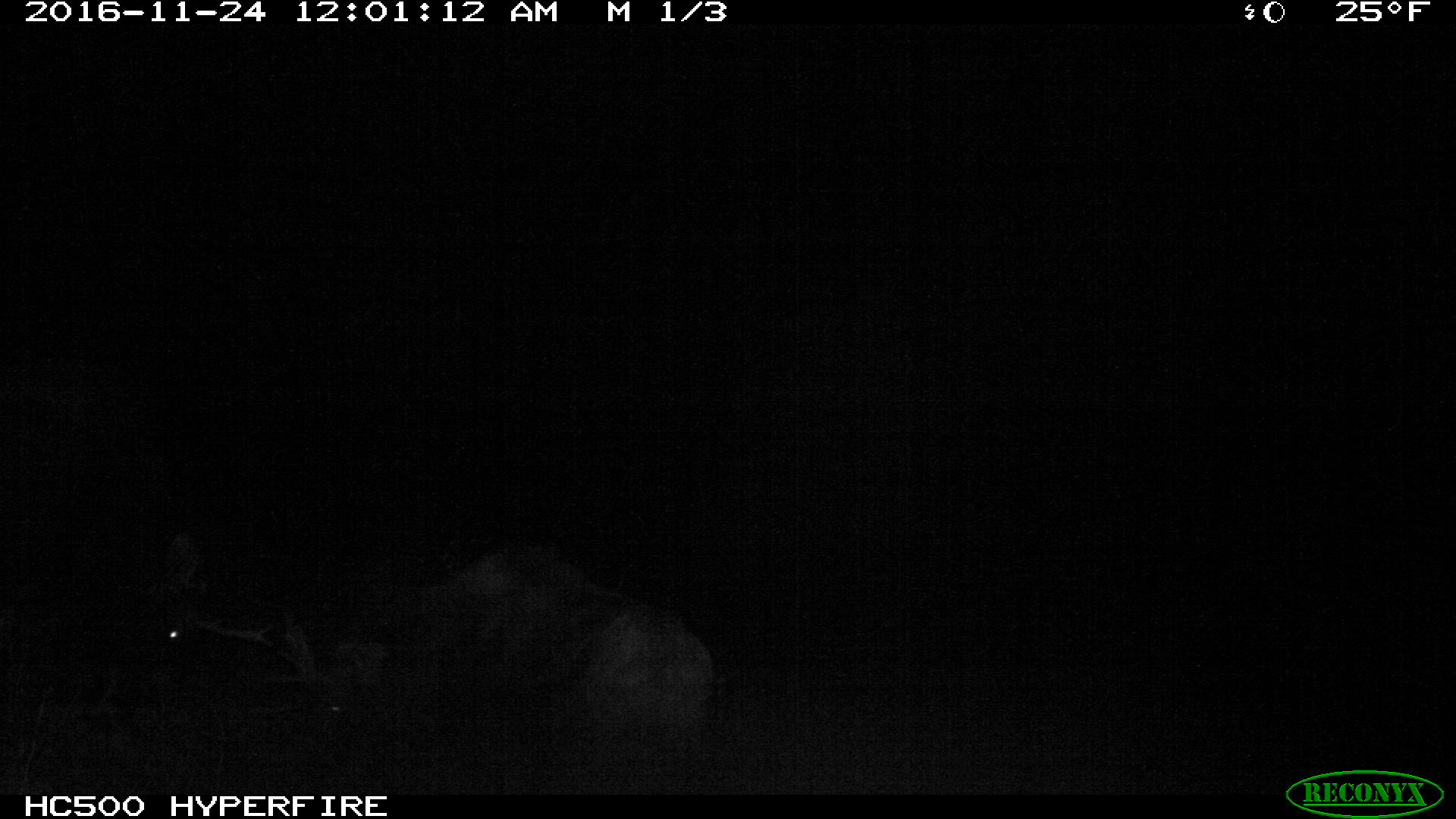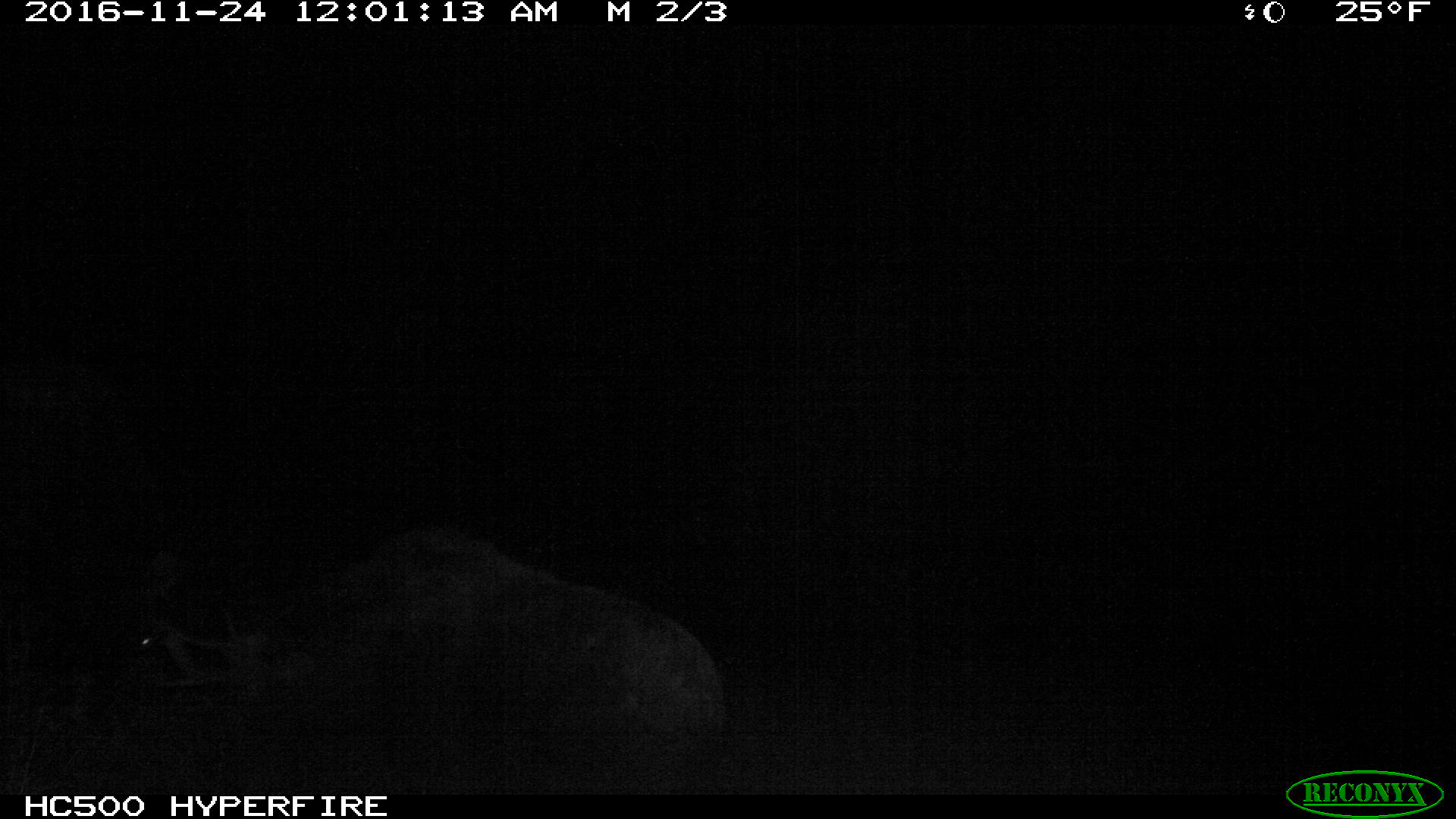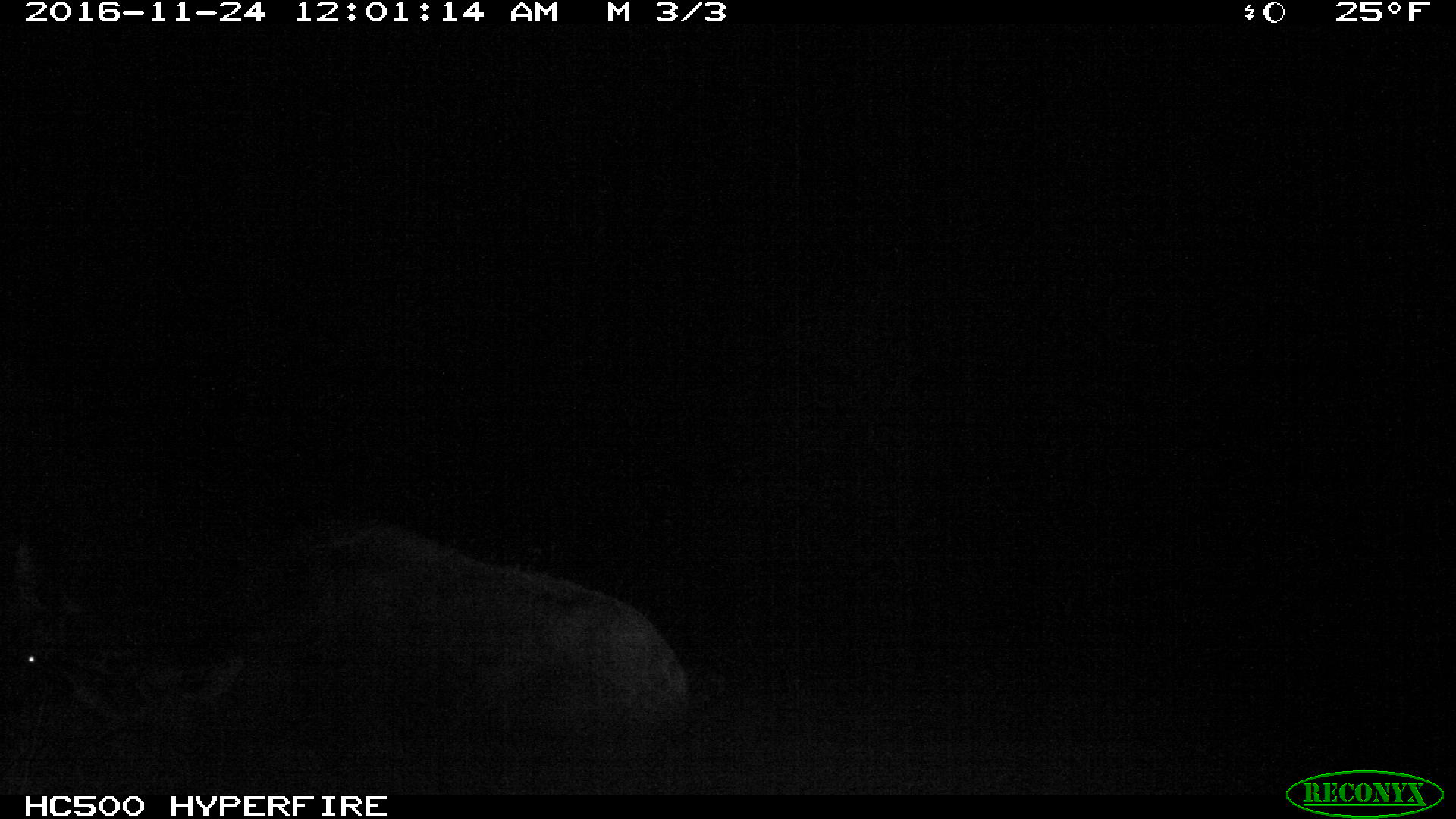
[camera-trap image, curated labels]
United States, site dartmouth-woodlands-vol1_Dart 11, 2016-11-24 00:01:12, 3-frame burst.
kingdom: Animalia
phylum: Chordata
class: Mammalia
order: Artiodactyla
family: Cervidae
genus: Alces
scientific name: Alces alces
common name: moose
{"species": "moose (Alces alces)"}